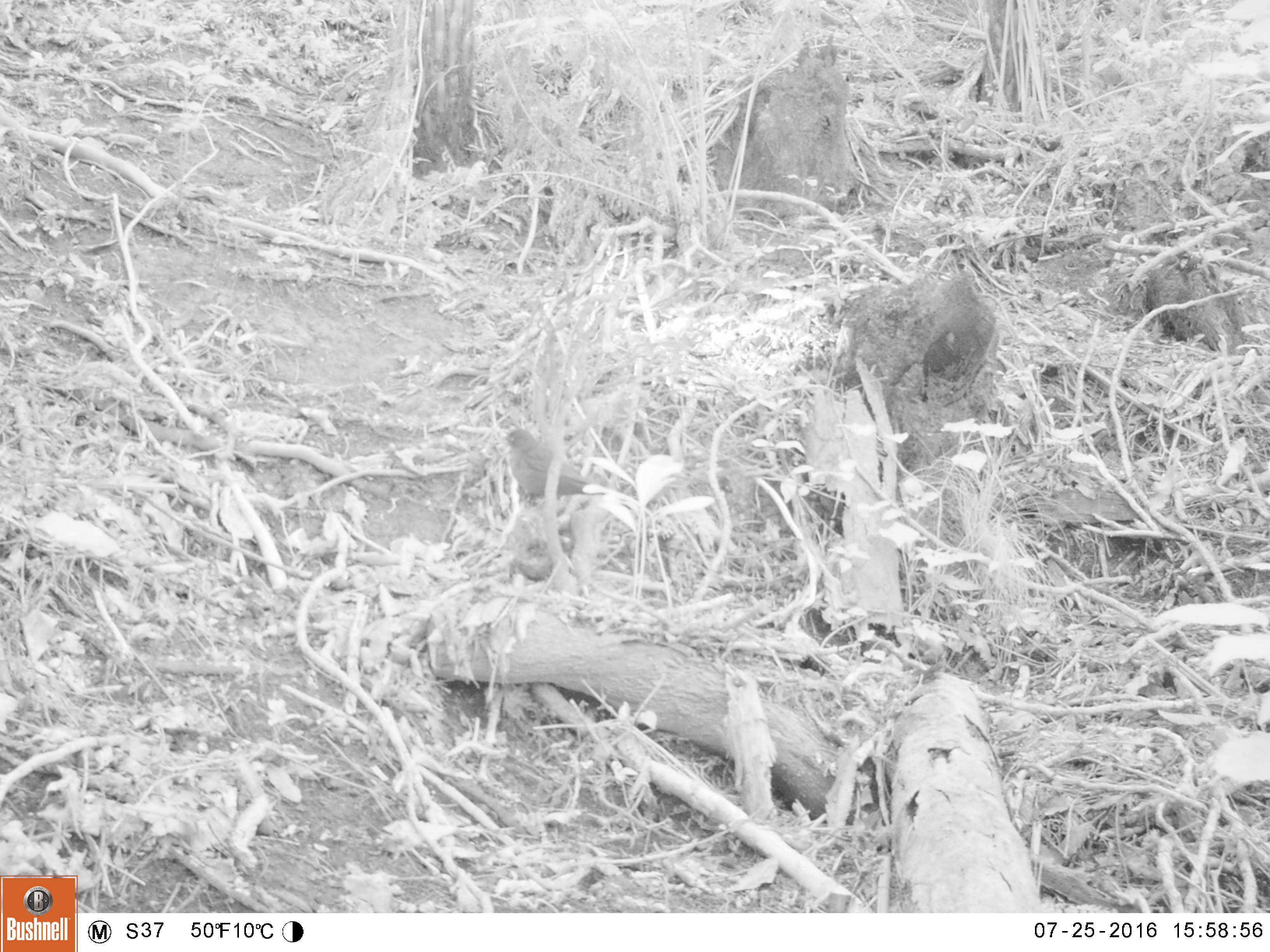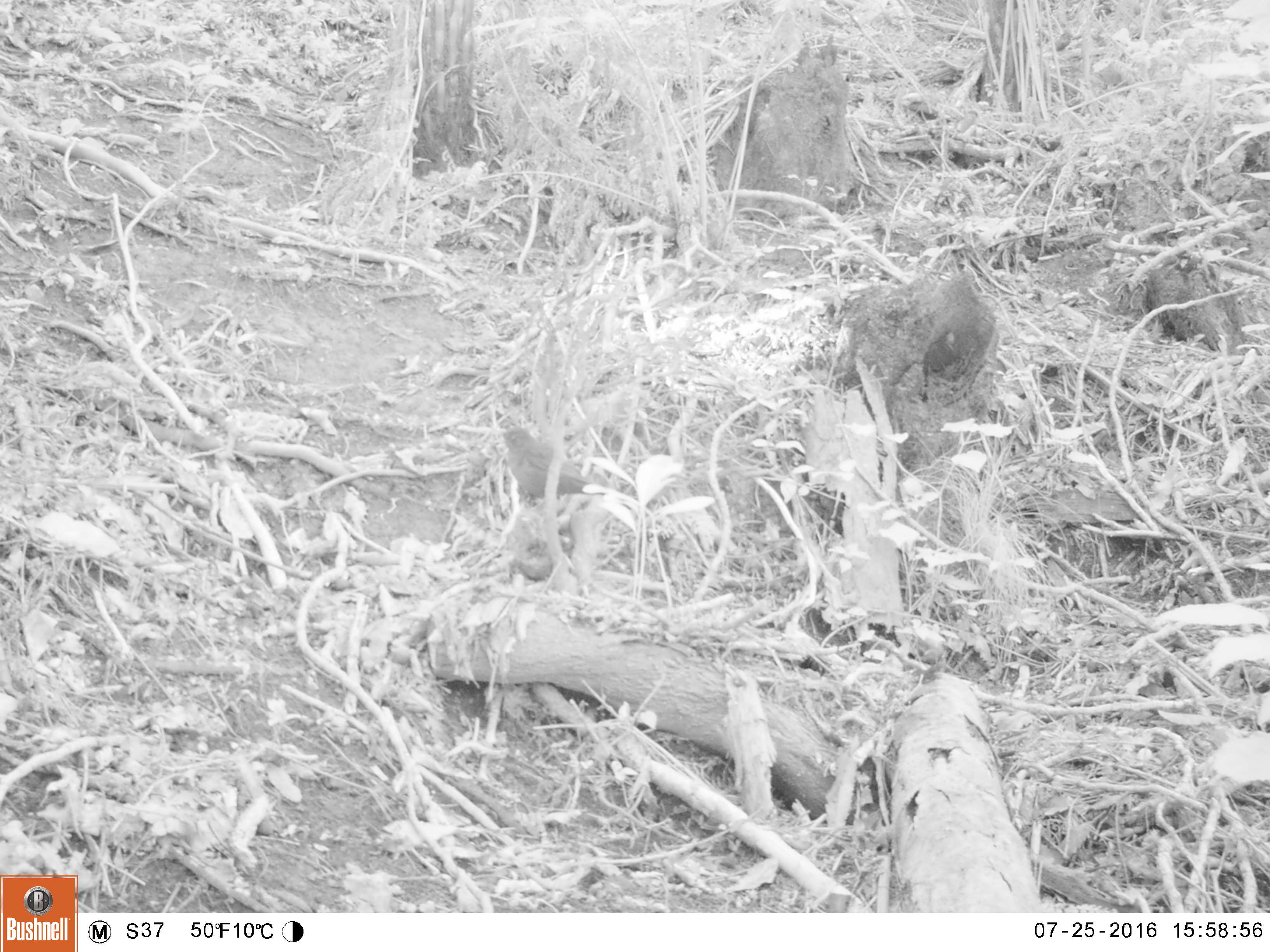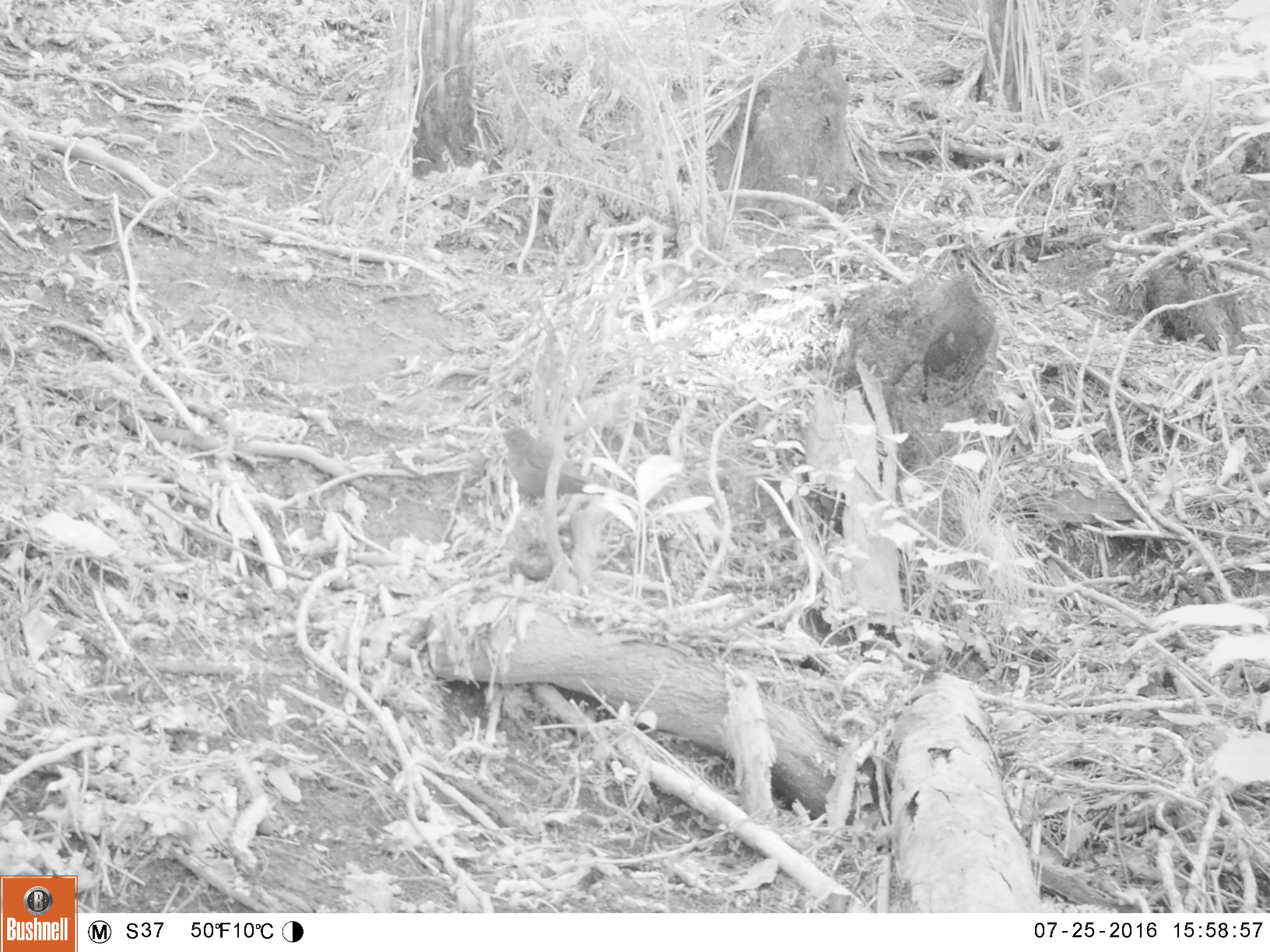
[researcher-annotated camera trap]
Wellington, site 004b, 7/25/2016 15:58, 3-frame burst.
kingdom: Animalia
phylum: Chordata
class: Aves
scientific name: Aves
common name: bird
Bird (Aves).